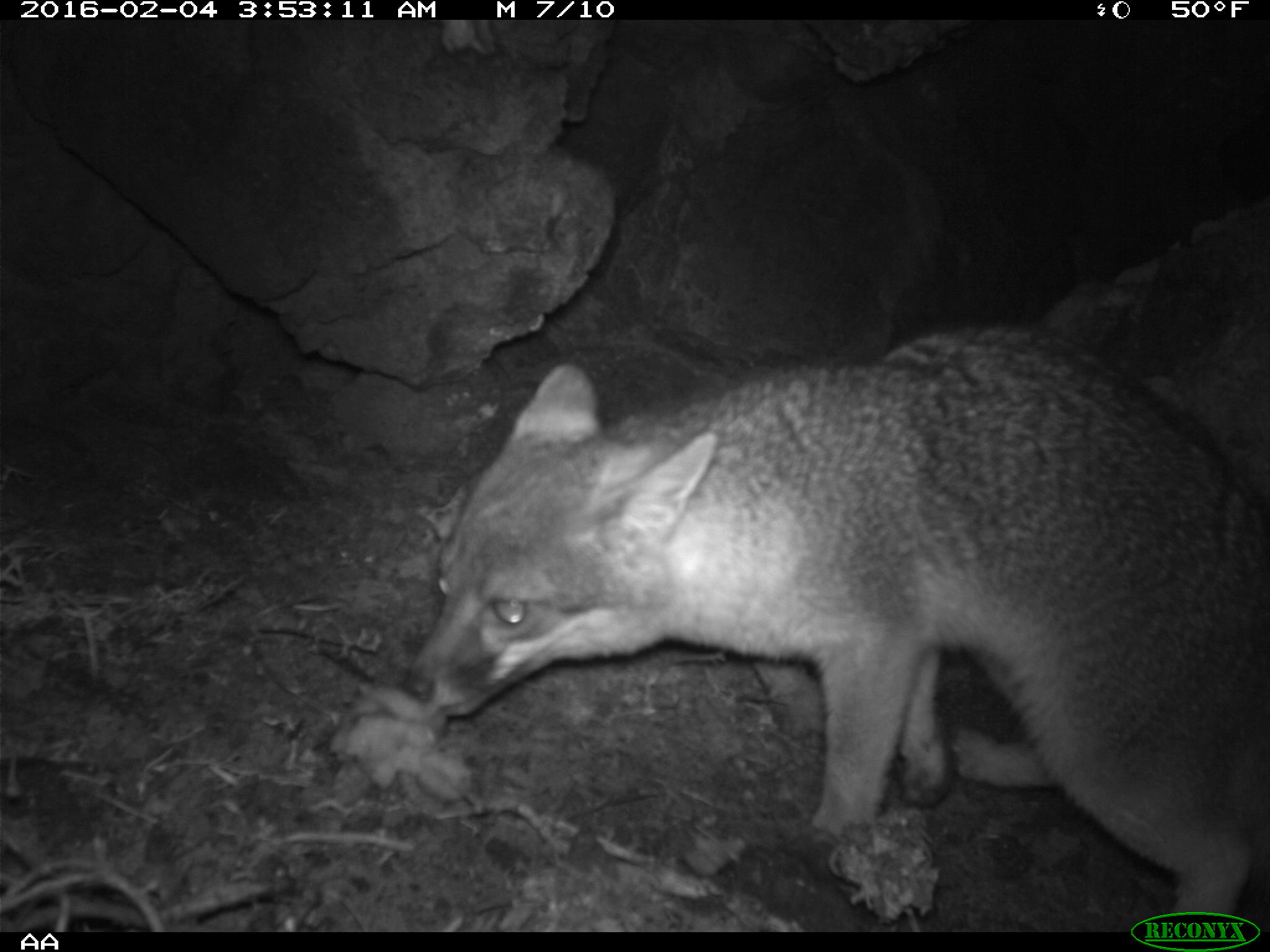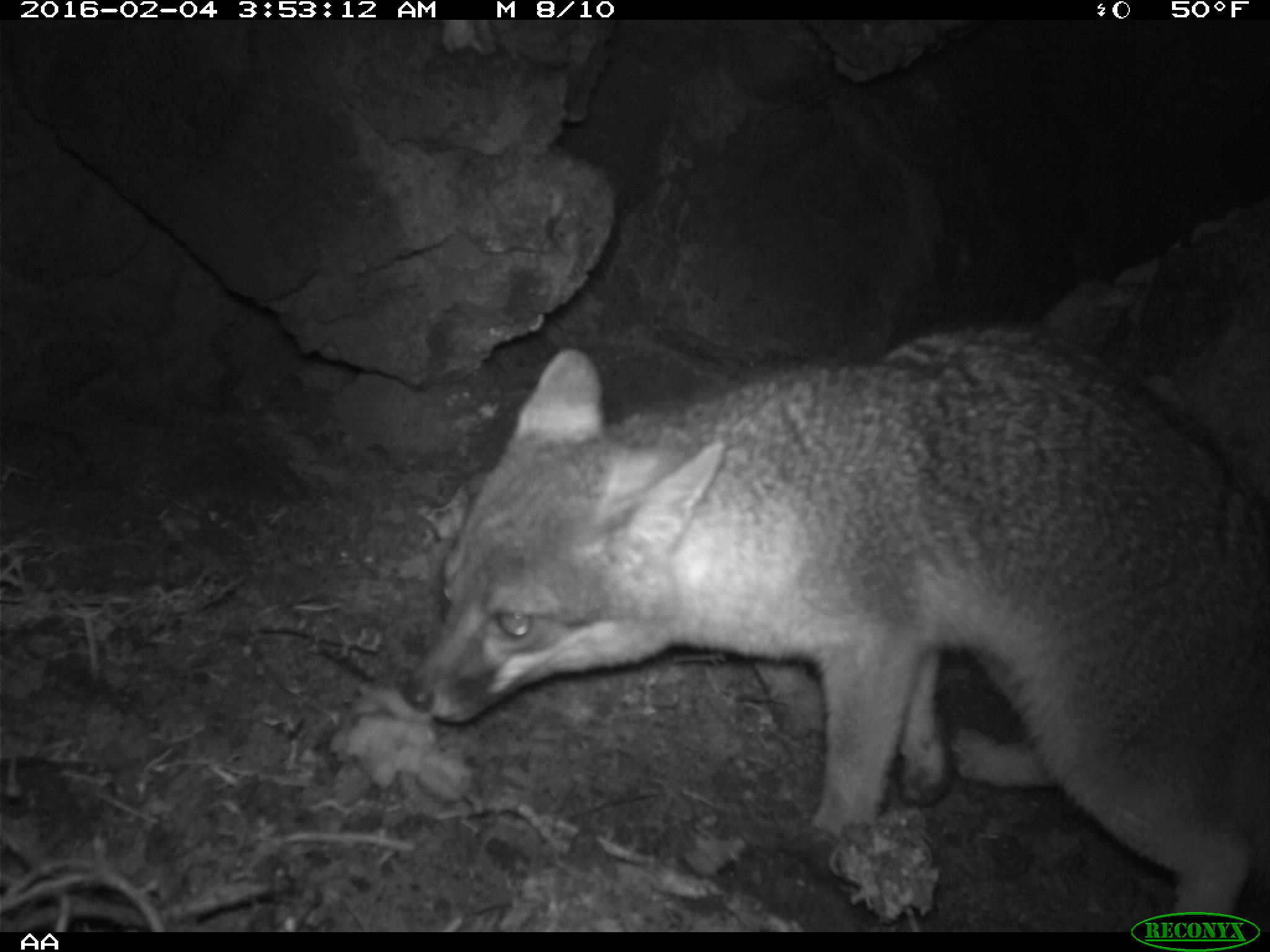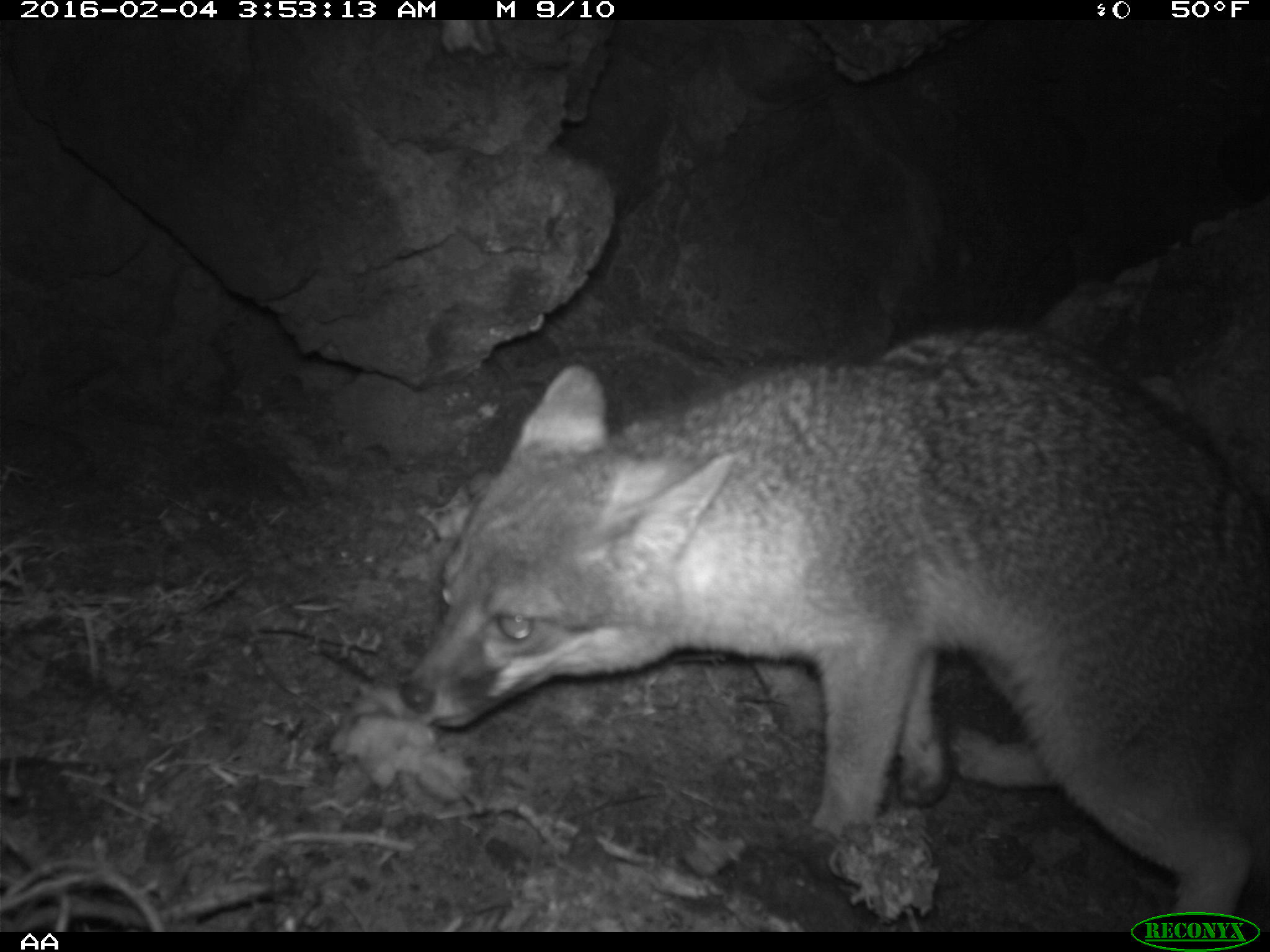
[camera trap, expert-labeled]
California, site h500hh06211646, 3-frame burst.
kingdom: Animalia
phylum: Chordata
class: Mammalia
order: Carnivora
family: Canidae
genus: Urocyon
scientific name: Urocyon littoralis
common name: island fox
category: fox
Fox (island fox) (Urocyon littoralis).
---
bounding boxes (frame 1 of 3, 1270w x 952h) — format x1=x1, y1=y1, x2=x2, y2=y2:
fox: x1=408, y1=324, x2=1269, y2=929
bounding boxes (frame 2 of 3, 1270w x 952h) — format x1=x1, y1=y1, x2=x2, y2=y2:
fox: x1=402, y1=328, x2=1269, y2=929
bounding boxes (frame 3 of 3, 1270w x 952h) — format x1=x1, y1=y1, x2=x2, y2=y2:
fox: x1=399, y1=323, x2=1269, y2=929